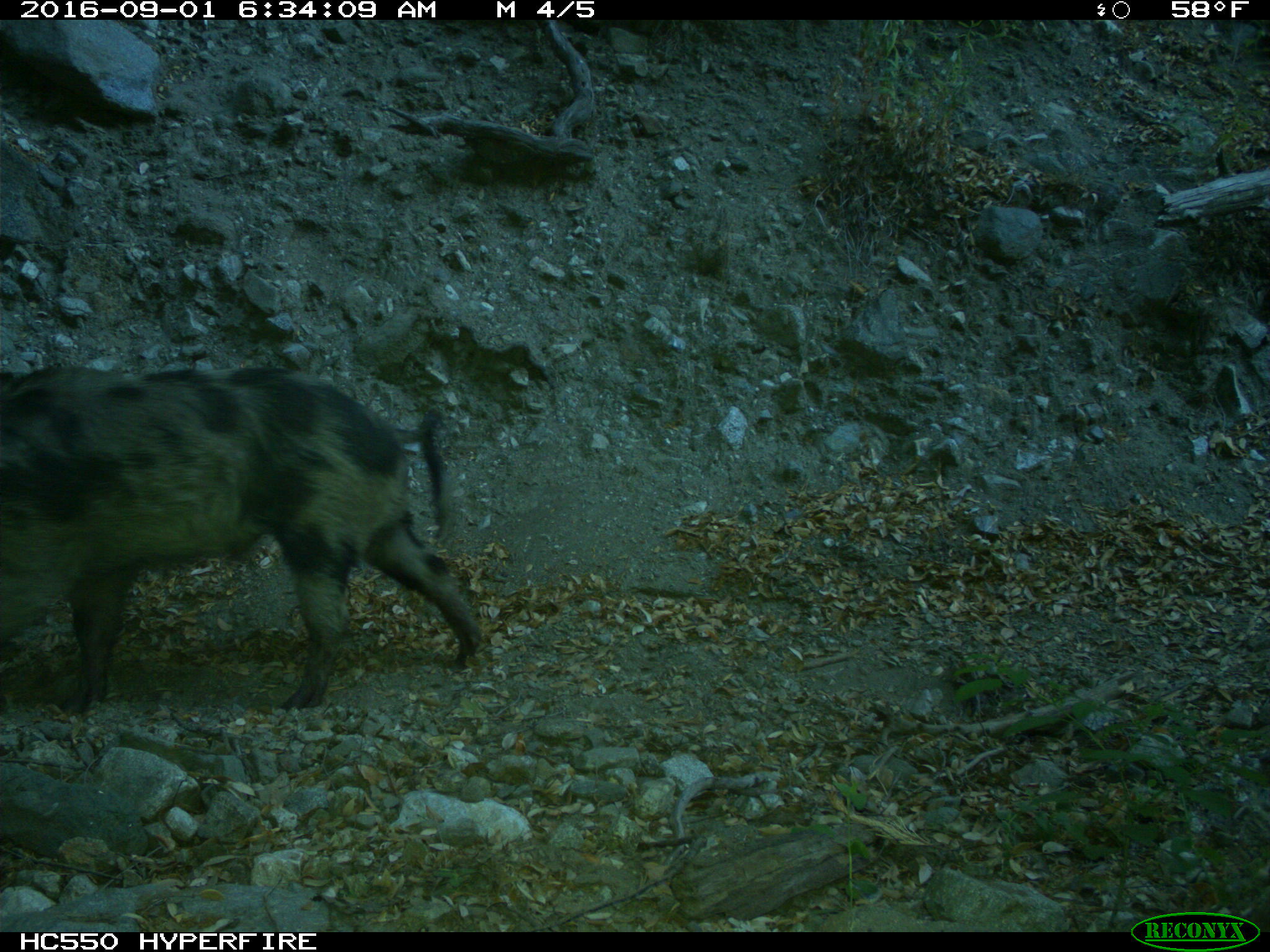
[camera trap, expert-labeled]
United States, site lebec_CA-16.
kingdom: Animalia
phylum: Chordata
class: Mammalia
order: Artiodactyla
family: Suidae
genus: Sus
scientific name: Sus scrofa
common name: wild boar